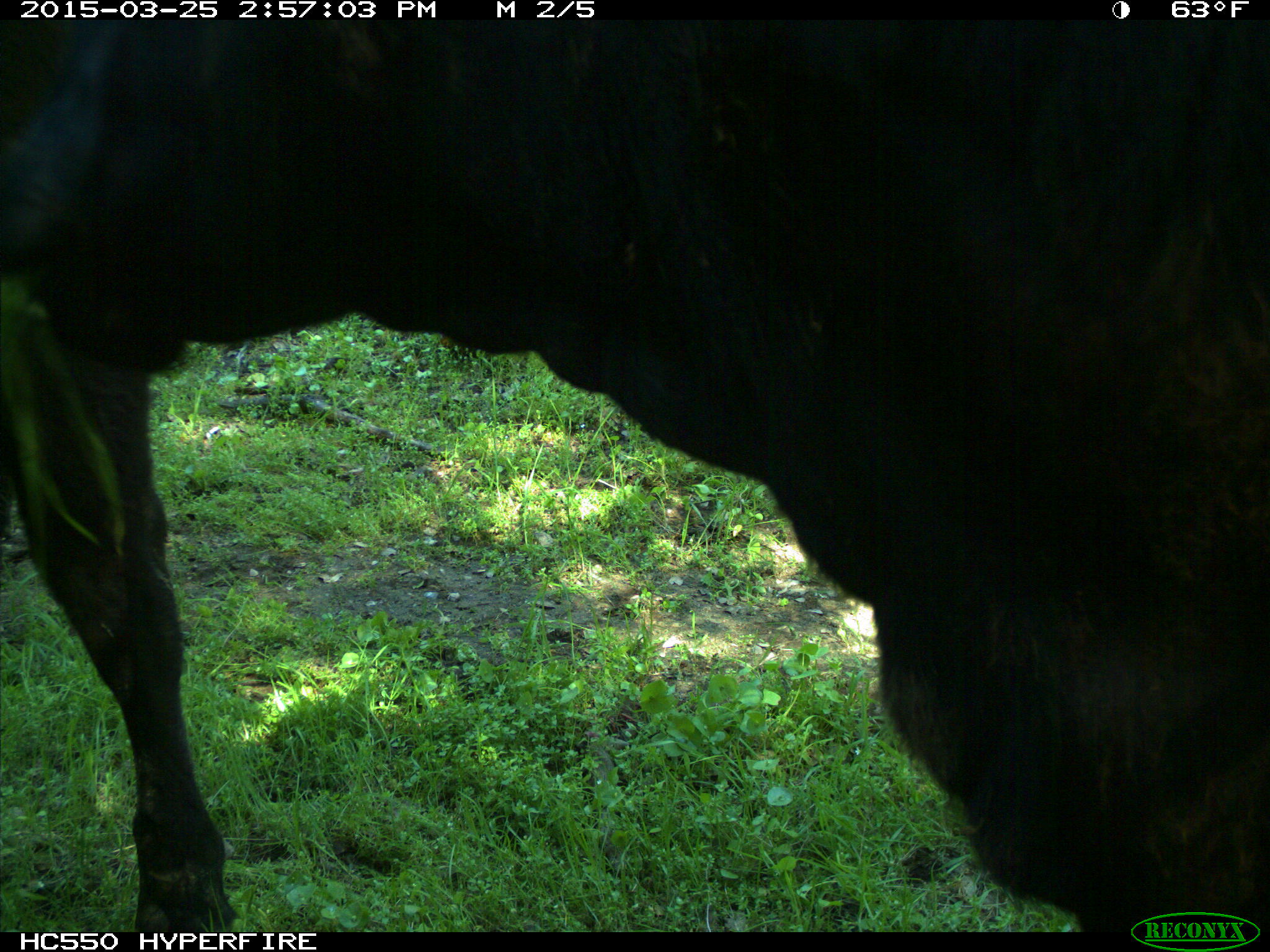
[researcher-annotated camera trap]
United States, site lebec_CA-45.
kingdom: Animalia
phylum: Chordata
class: Mammalia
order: Artiodactyla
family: Bovidae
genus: Bos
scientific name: Bos taurus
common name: domestic cow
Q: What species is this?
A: Bos taurus (domestic cow).